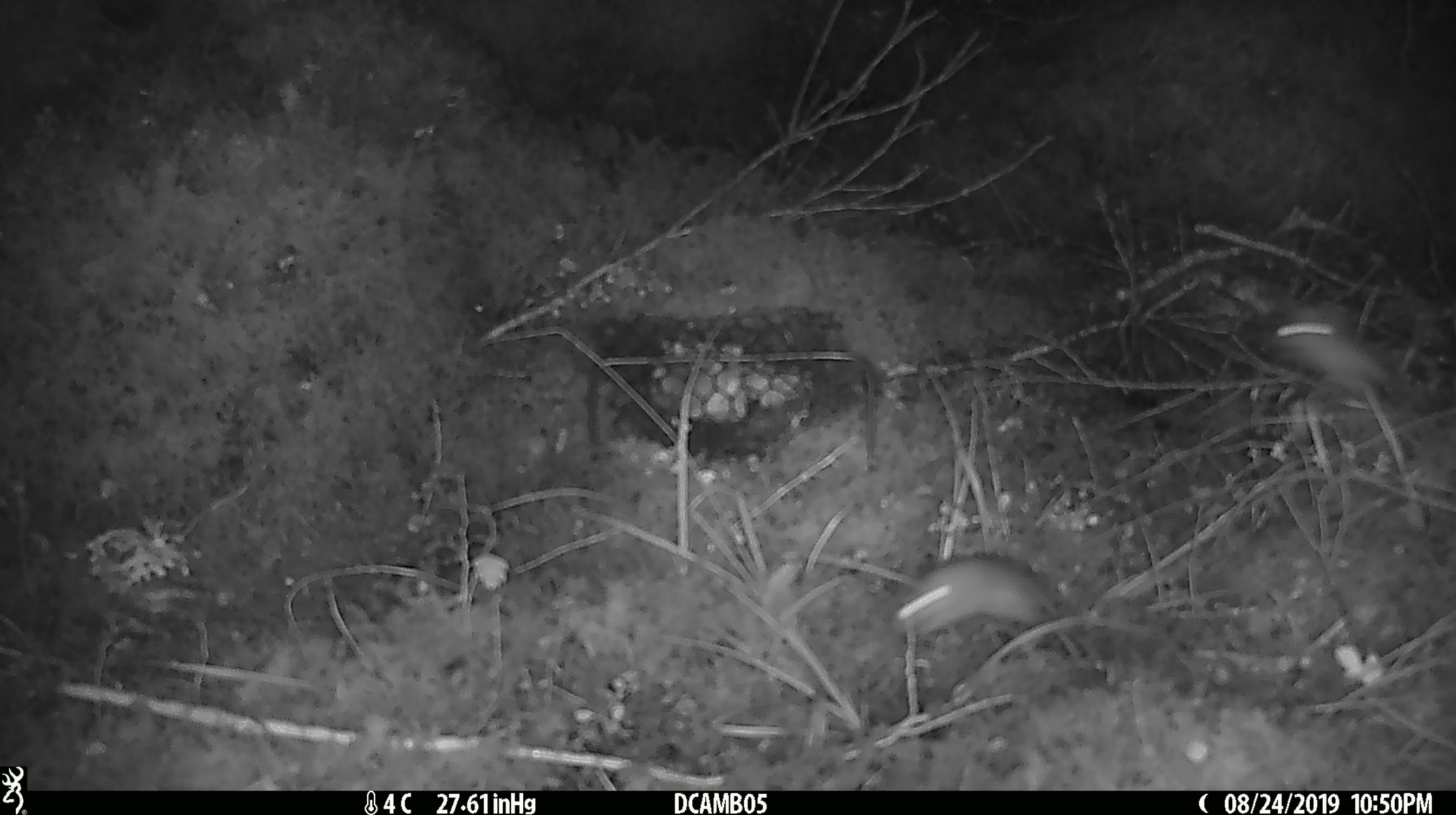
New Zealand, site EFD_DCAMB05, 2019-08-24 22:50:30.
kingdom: Animalia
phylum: Chordata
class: Mammalia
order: Rodentia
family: Muridae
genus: Mus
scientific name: Mus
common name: mouse